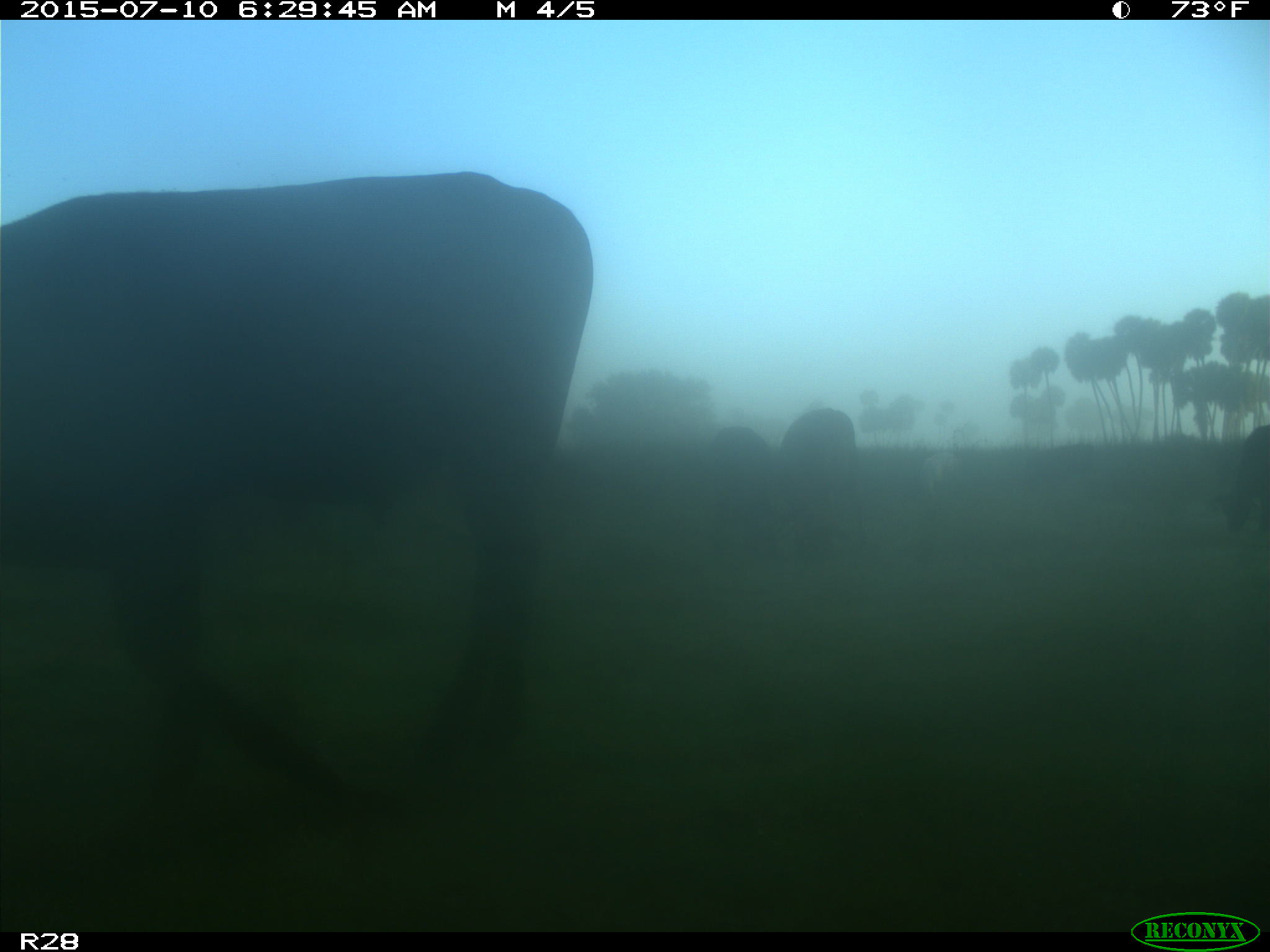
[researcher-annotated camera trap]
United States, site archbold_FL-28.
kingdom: Animalia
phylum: Chordata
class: Mammalia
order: Artiodactyla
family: Bovidae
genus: Bos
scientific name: Bos taurus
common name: domestic cow